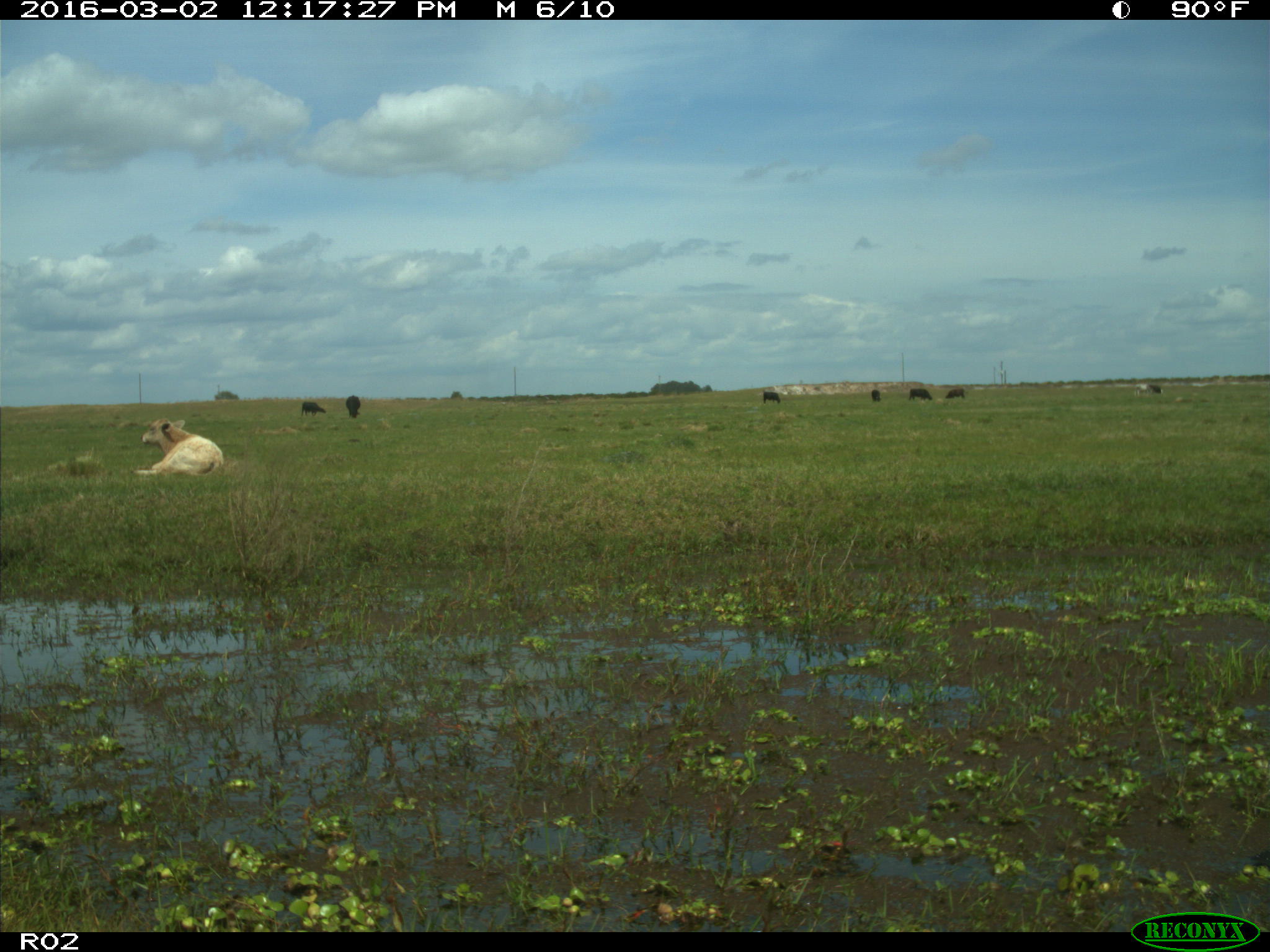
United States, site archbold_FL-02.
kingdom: Animalia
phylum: Chordata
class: Mammalia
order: Artiodactyla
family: Bovidae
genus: Bos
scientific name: Bos taurus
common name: domestic cow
Bos taurus (domestic cow).